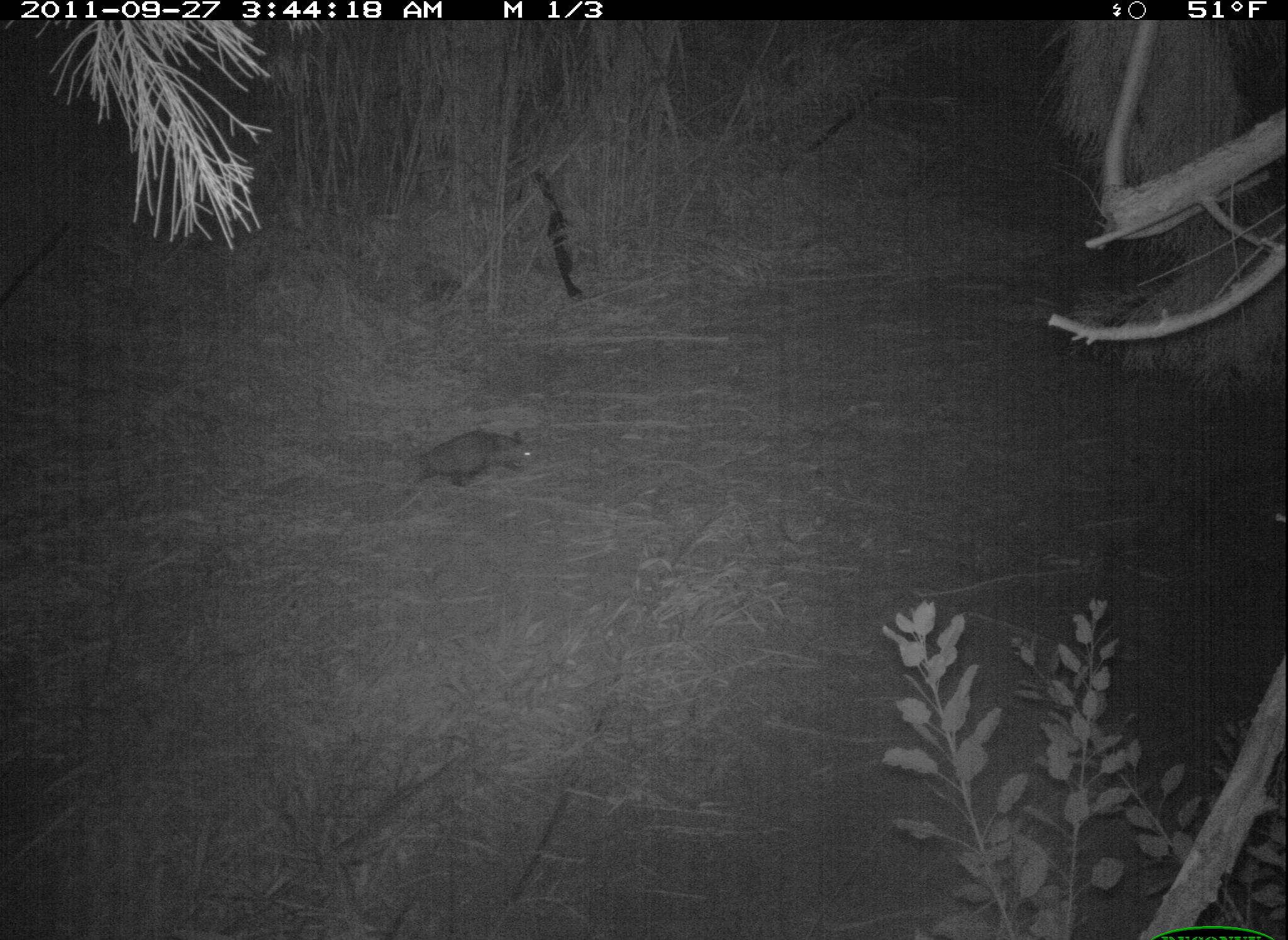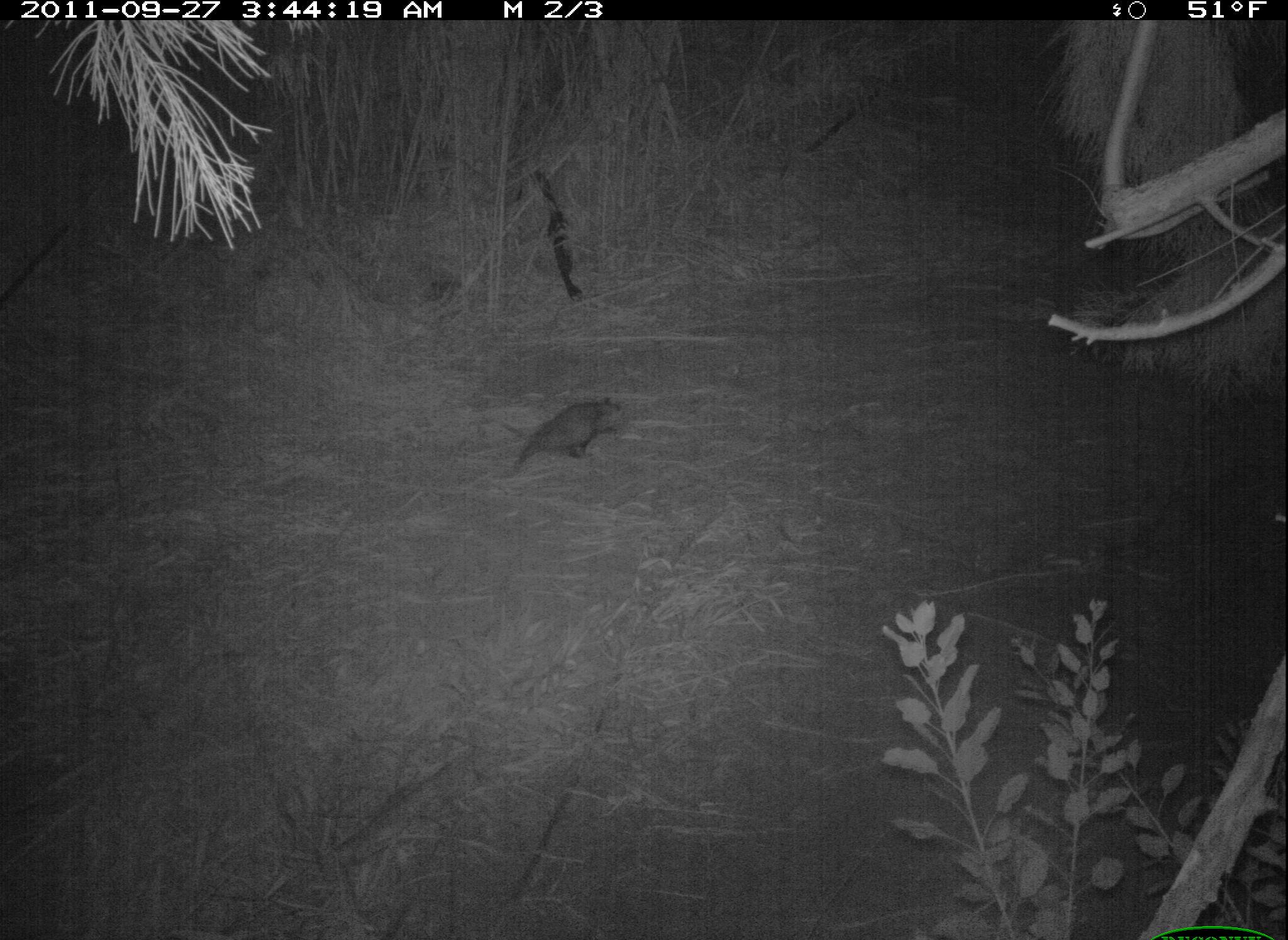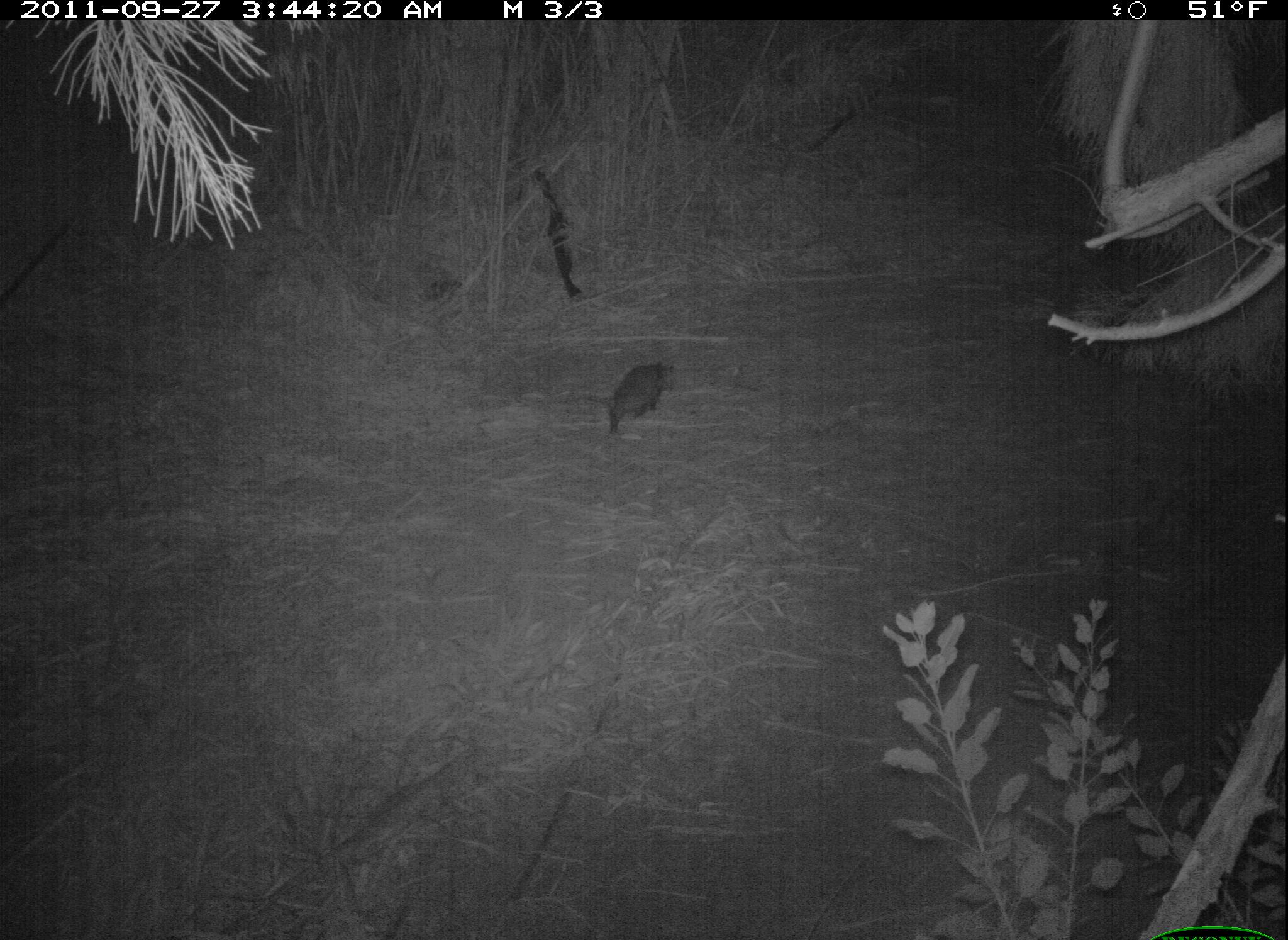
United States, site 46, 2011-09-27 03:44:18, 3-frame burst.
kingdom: Animalia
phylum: Chordata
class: Mammalia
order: Didelphimorphia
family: Didelphidae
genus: Didelphis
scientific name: Didelphis virginiana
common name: virginia opossum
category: opossum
Opossum (virginia opossum) (Didelphis virginiana).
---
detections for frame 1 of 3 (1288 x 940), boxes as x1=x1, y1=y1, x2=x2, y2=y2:
opossum: x1=396, y1=421, x2=558, y2=500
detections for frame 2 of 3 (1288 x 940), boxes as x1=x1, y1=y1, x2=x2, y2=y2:
opossum: x1=496, y1=385, x2=636, y2=486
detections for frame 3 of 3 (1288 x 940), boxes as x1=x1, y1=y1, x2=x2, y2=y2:
opossum: x1=557, y1=349, x2=697, y2=449